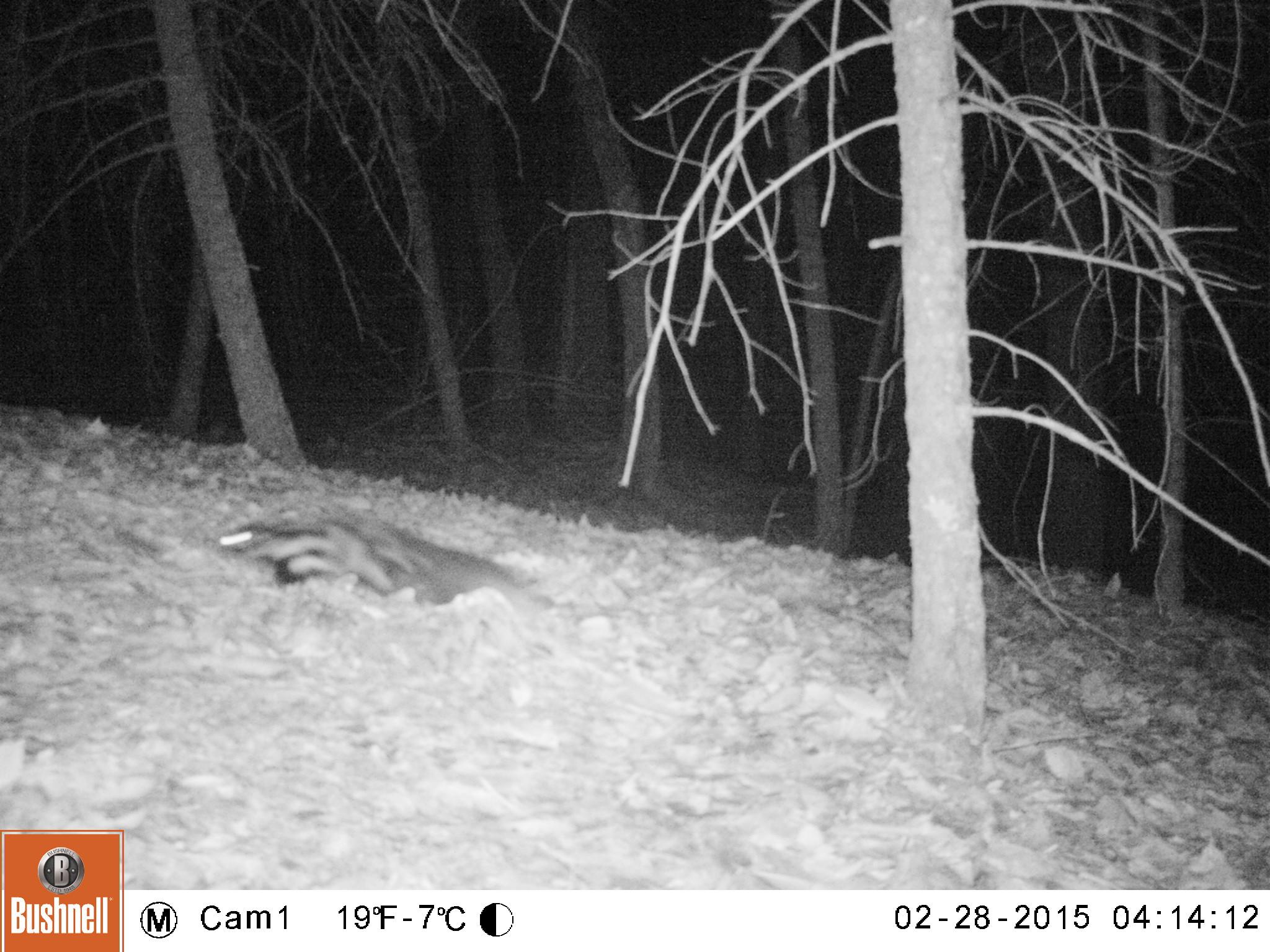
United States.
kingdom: Animalia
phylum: Chordata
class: Mammalia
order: Carnivora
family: Mephitidae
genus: Mephitis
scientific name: Mephitis mephitis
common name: striped skunk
Striped Skunk (Mephitis mephitis).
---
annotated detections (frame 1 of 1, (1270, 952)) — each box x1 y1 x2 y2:
Striped Skunk: 215 506 551 627